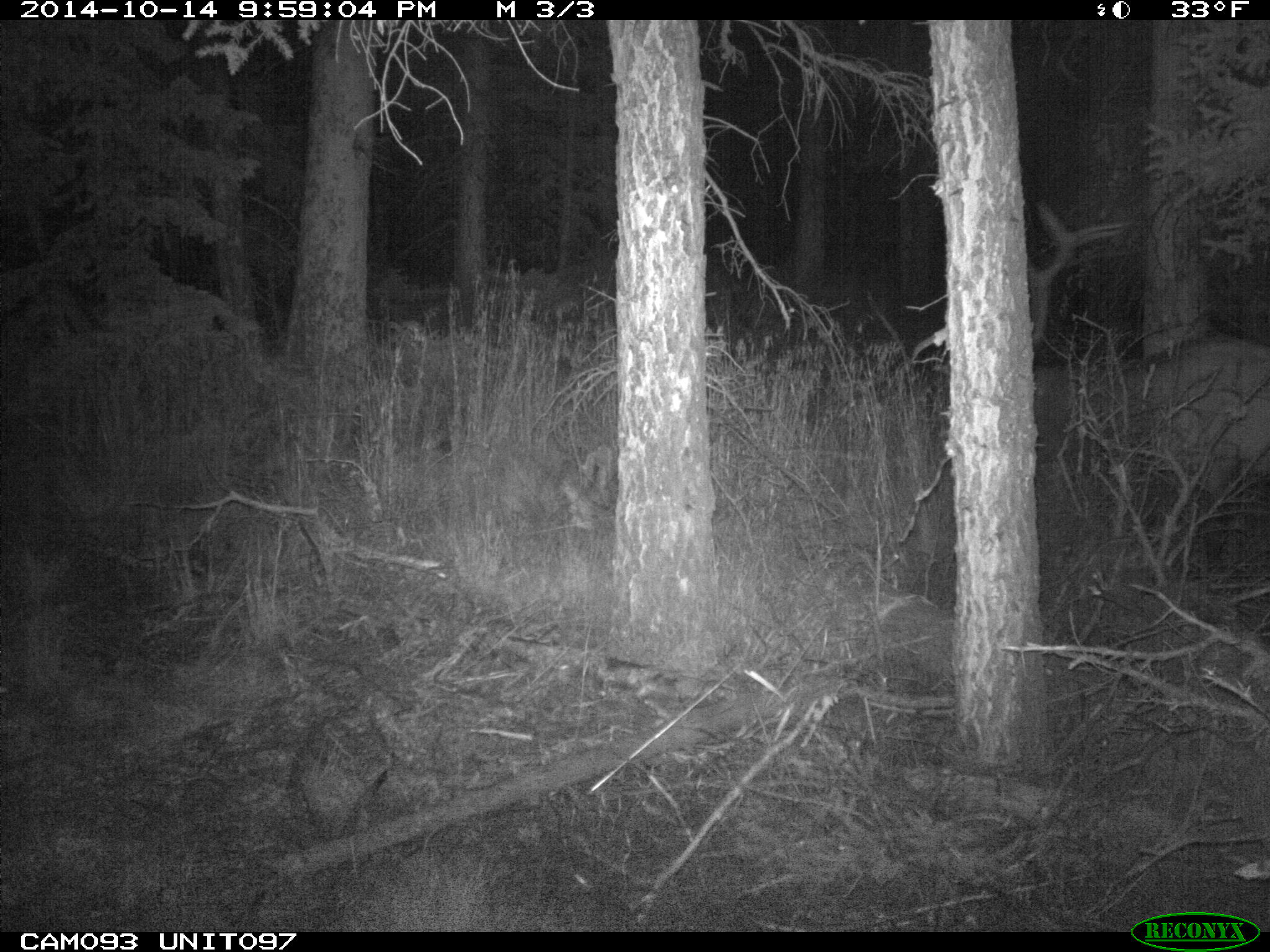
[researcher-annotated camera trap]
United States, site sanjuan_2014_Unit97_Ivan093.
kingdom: Animalia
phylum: Chordata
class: Mammalia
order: Artiodactyla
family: Cervidae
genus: Cervus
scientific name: Cervus elaphus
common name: red deer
Cervus elaphus (red deer).